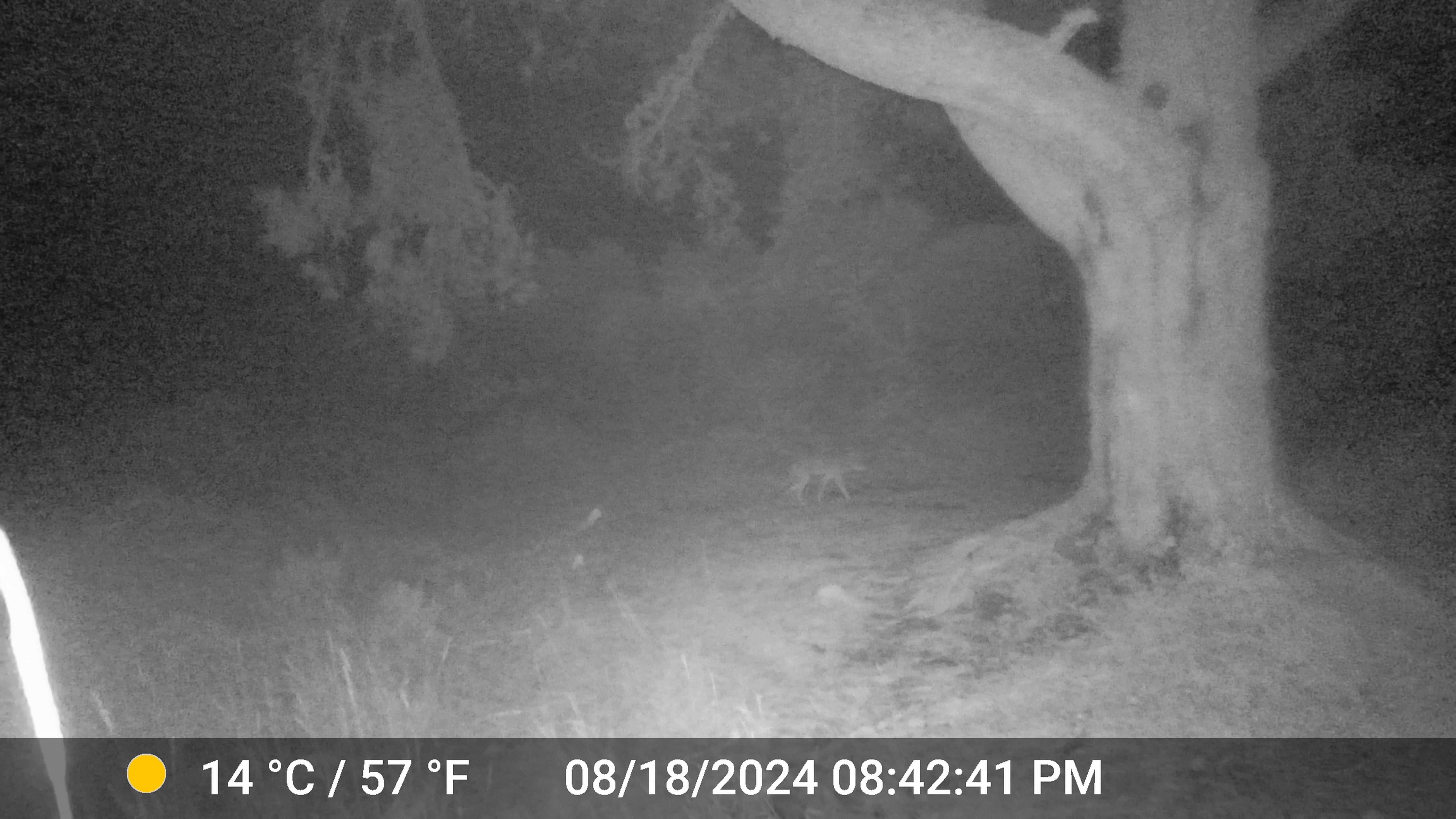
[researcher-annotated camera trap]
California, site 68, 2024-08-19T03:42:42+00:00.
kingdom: Animalia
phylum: Chordata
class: Mammalia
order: Carnivora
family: Canidae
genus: Canis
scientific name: Canis latrans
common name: coyote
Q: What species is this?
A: Coyote (Canis latrans).